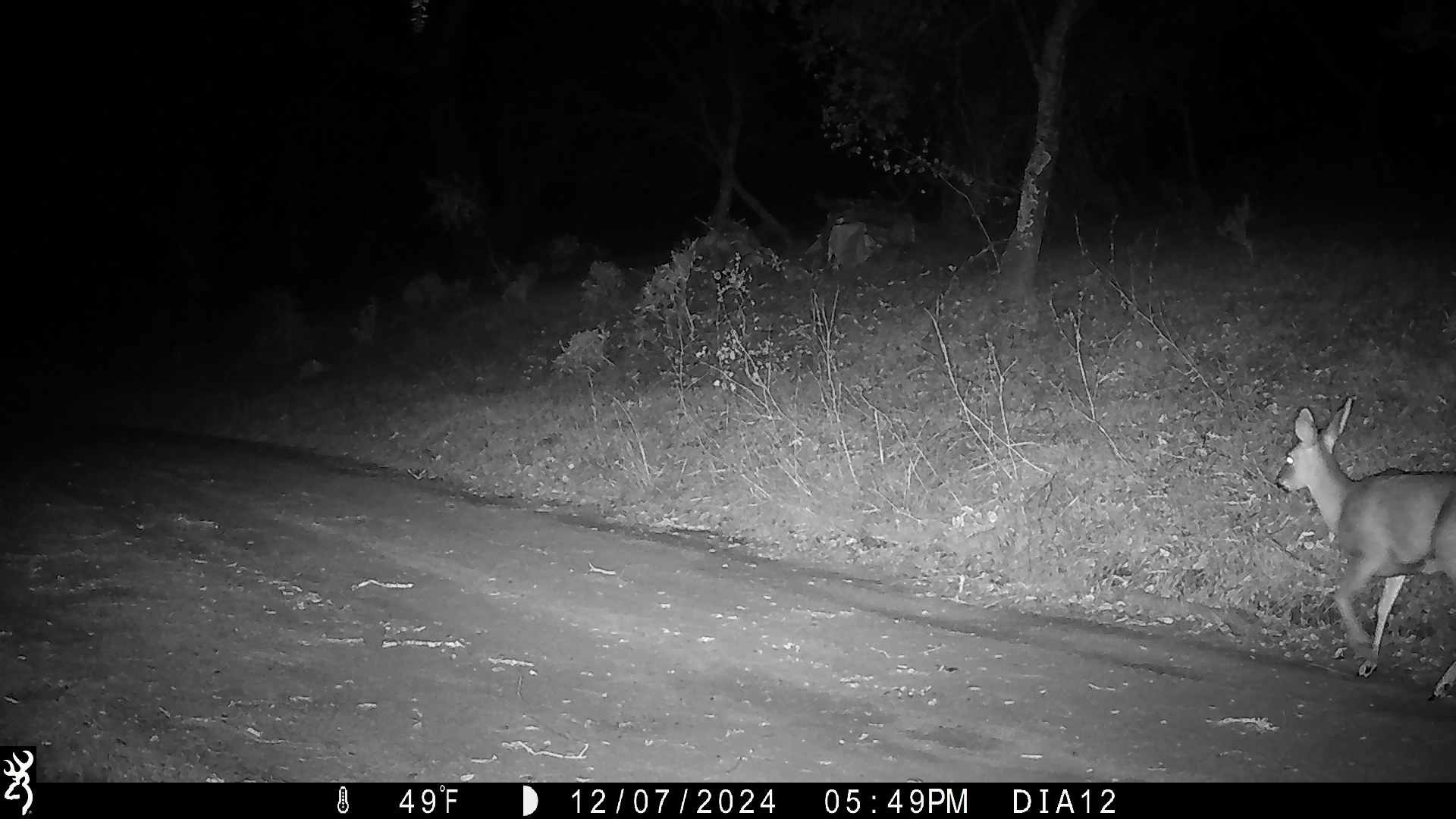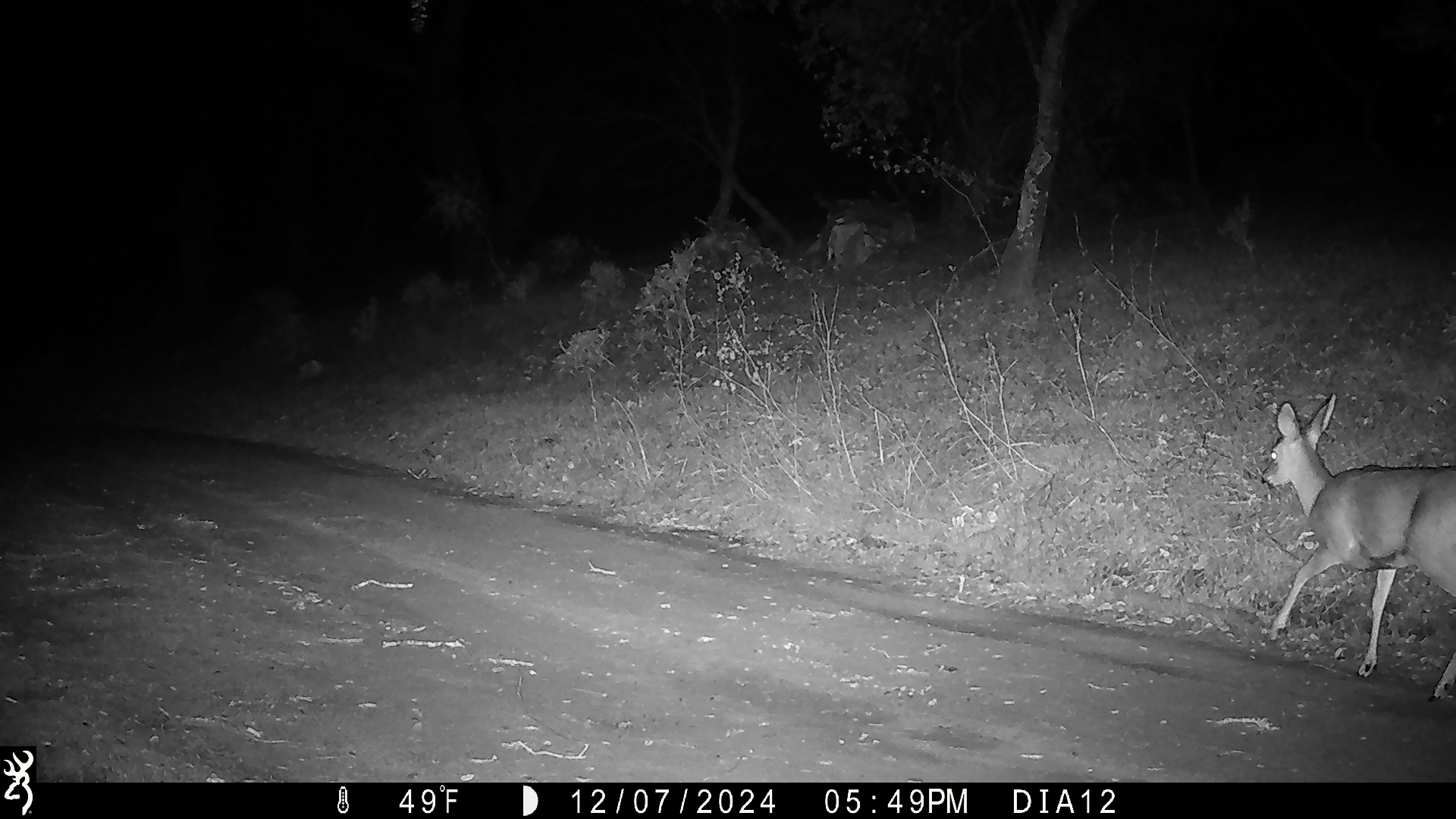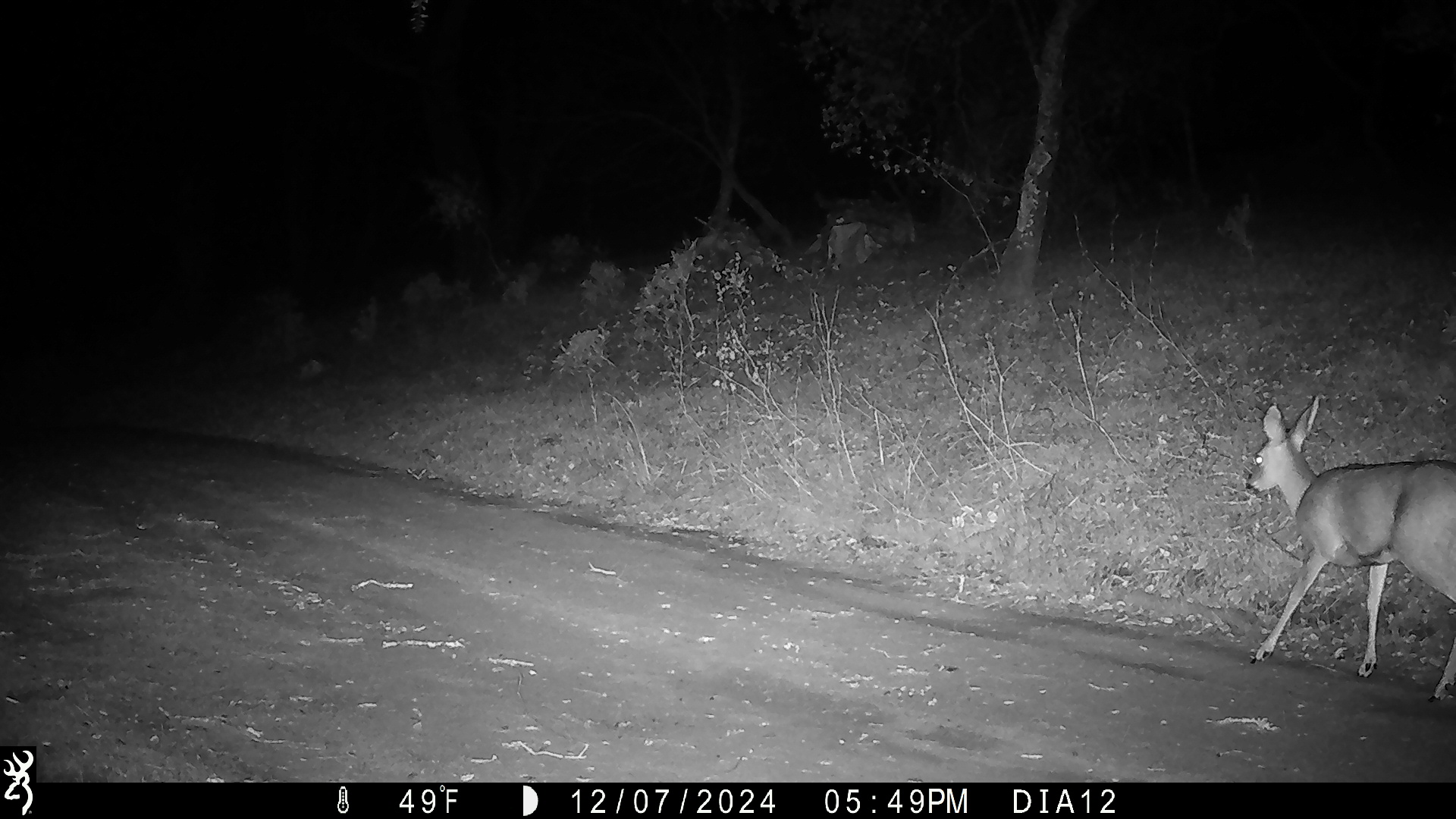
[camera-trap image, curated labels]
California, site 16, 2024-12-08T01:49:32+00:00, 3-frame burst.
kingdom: Animalia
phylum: Chordata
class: Mammalia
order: Artiodactyla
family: Cervidae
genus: Odocoileus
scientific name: Odocoileus hemionus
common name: mule deer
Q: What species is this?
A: Mule deer (Odocoileus hemionus).